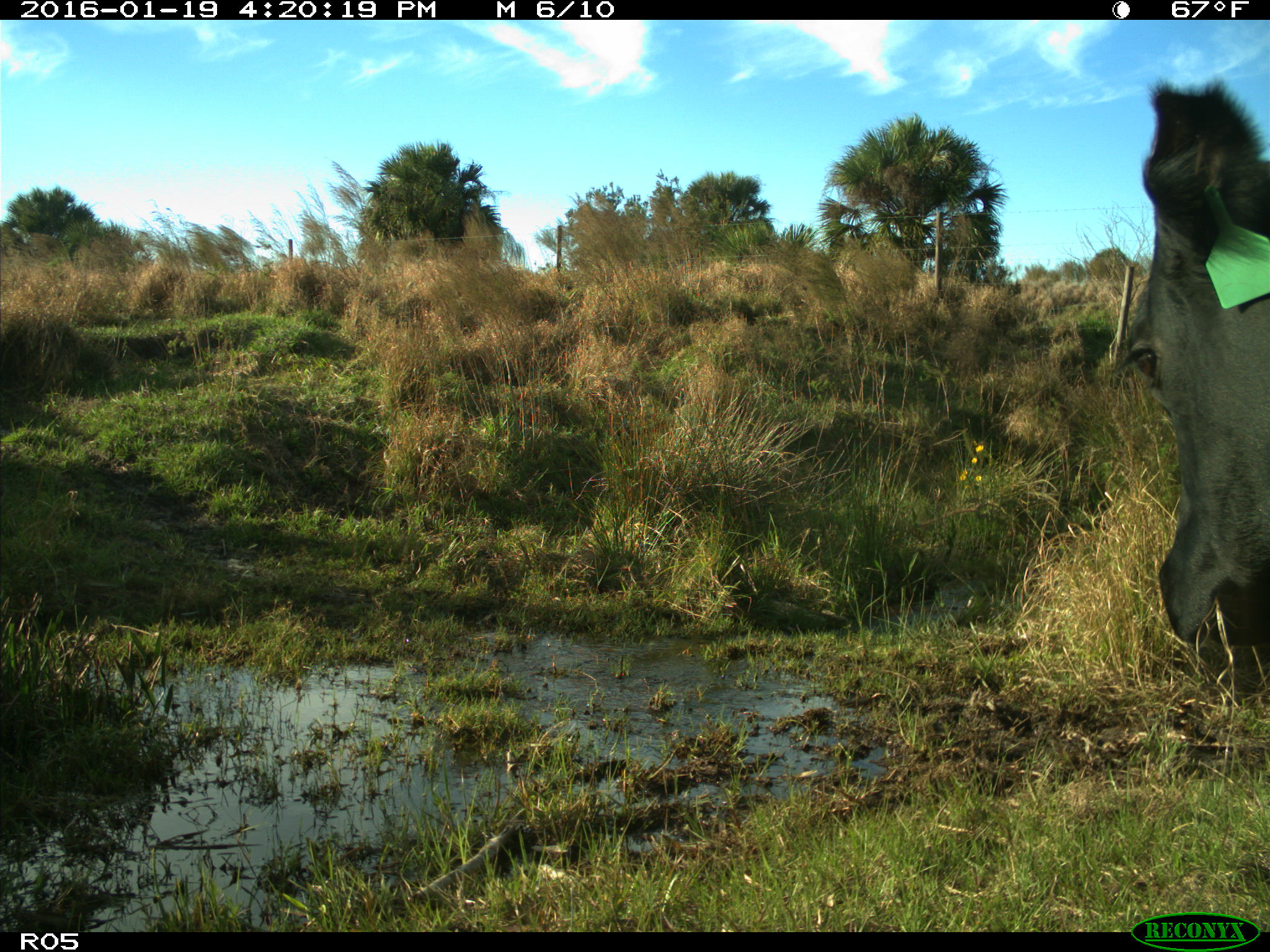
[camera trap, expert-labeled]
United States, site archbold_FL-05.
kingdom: Animalia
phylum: Chordata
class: Mammalia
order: Artiodactyla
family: Bovidae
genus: Bos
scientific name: Bos taurus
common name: domestic cow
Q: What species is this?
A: Bos taurus (domestic cow).